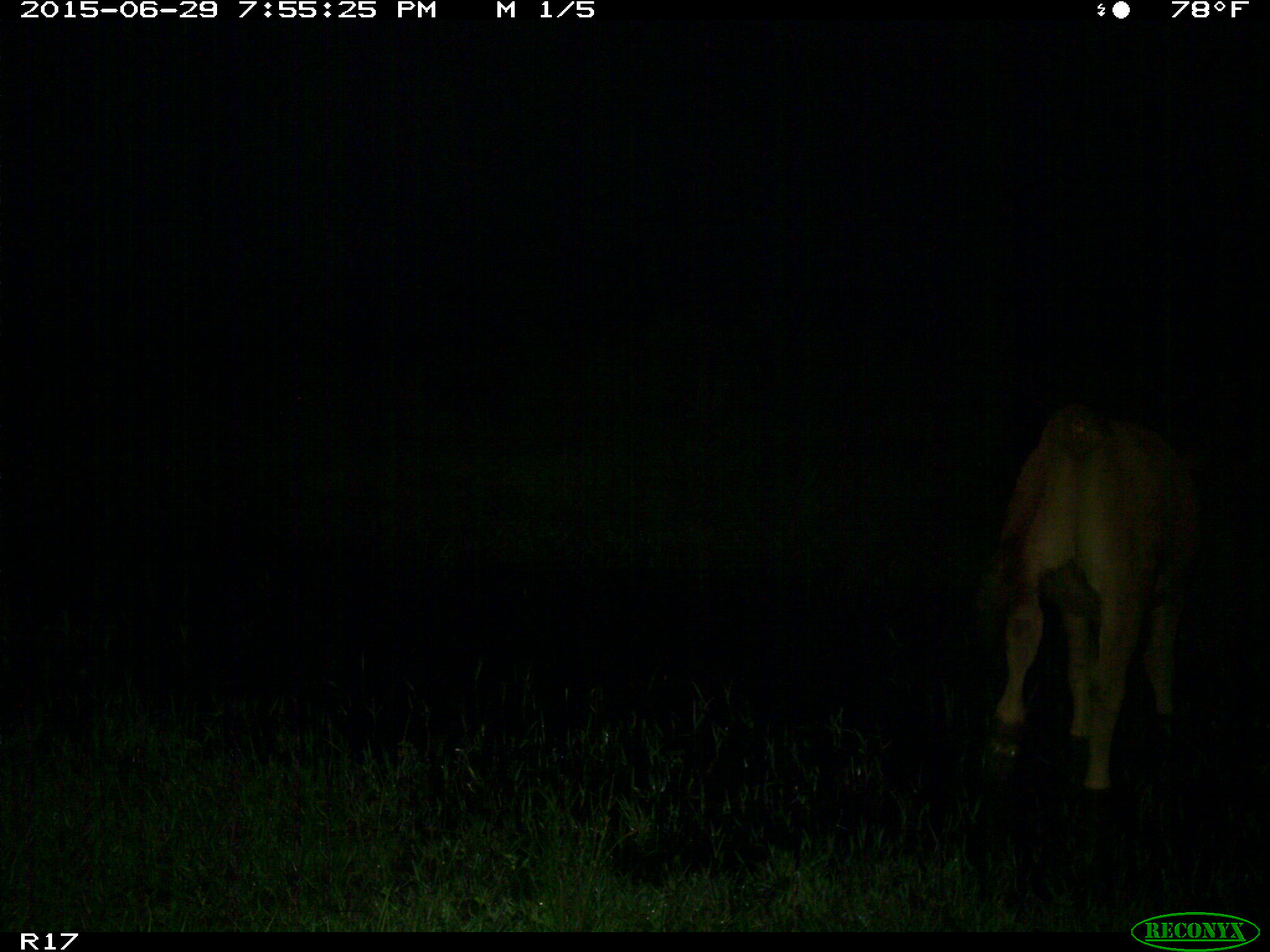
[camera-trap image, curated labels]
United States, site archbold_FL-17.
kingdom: Animalia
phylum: Chordata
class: Mammalia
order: Artiodactyla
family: Bovidae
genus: Bos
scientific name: Bos taurus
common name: domestic cow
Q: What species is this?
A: Bos taurus (domestic cow).